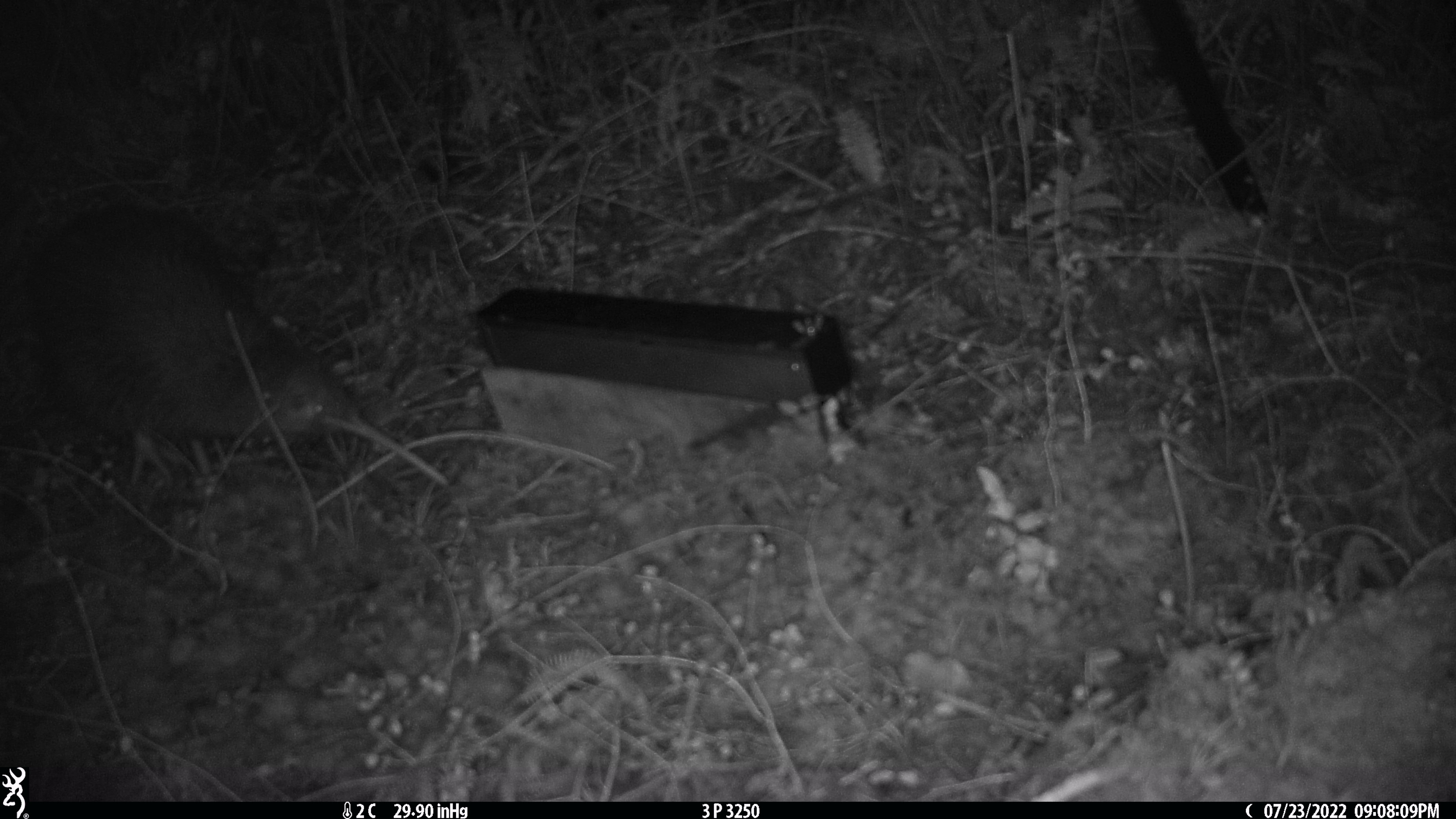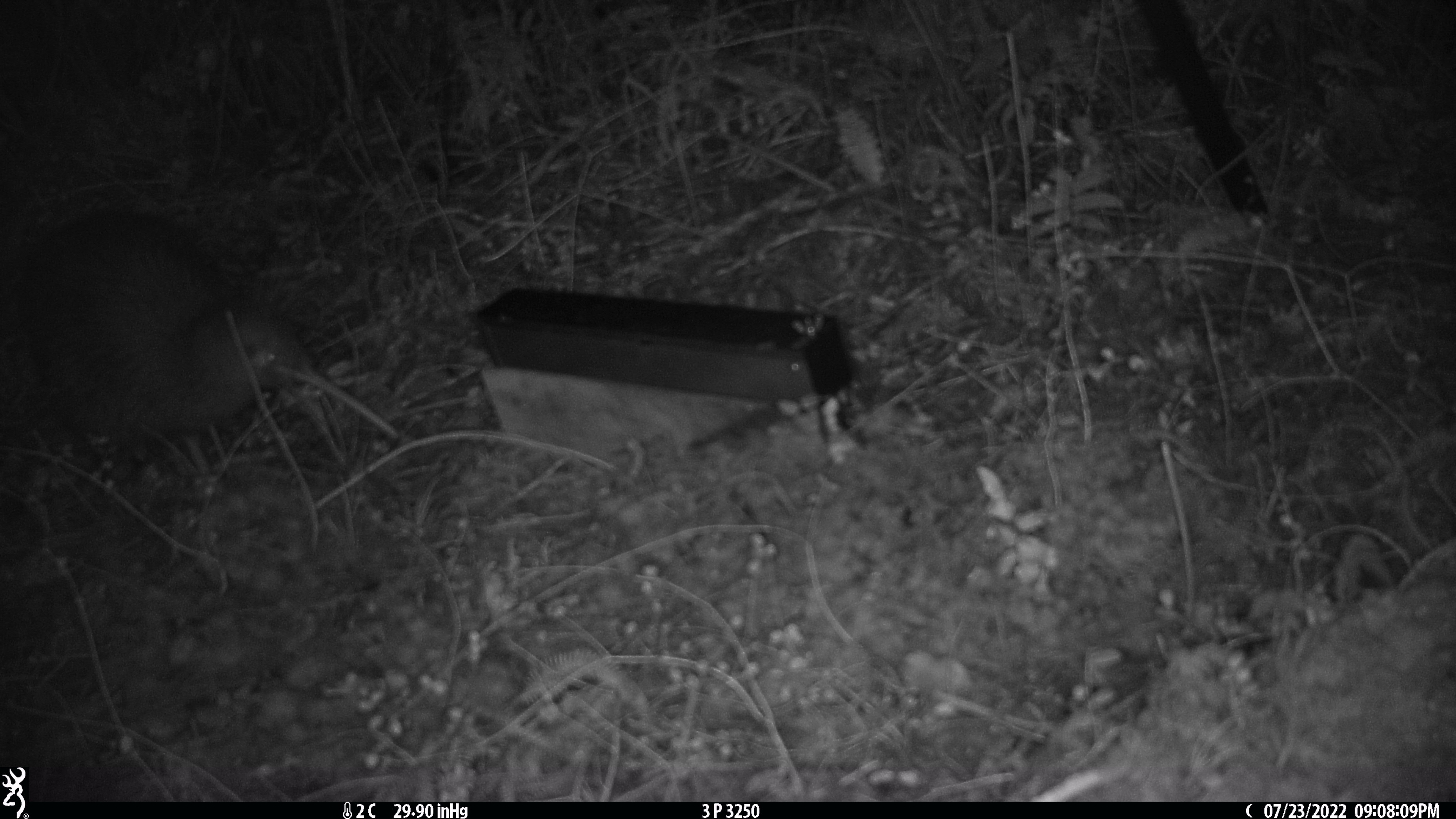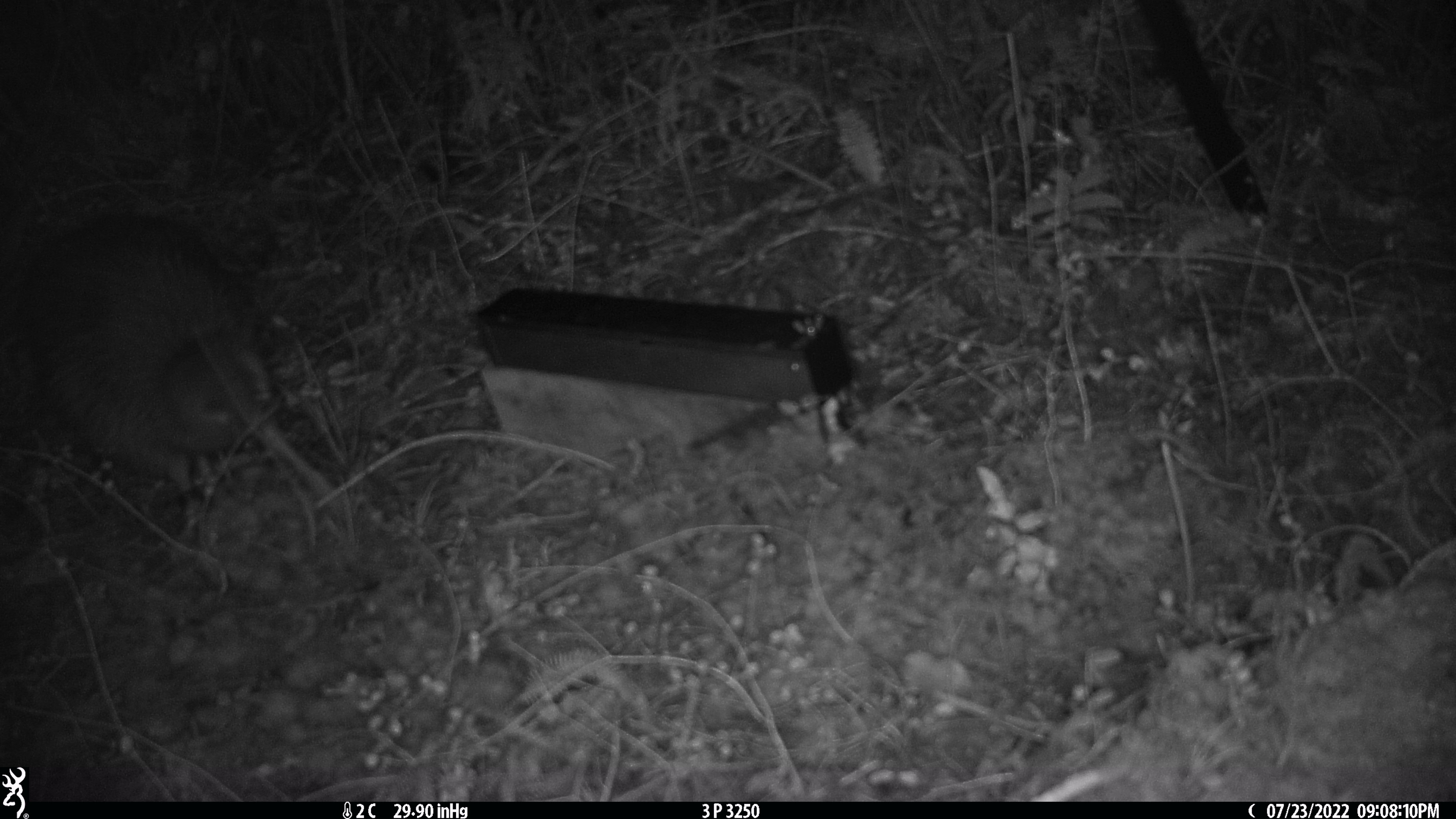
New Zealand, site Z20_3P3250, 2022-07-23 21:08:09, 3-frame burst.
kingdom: Animalia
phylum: Chordata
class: Aves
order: Apterygiformes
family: Apterygidae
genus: Apteryx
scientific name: Apteryx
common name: kiwi